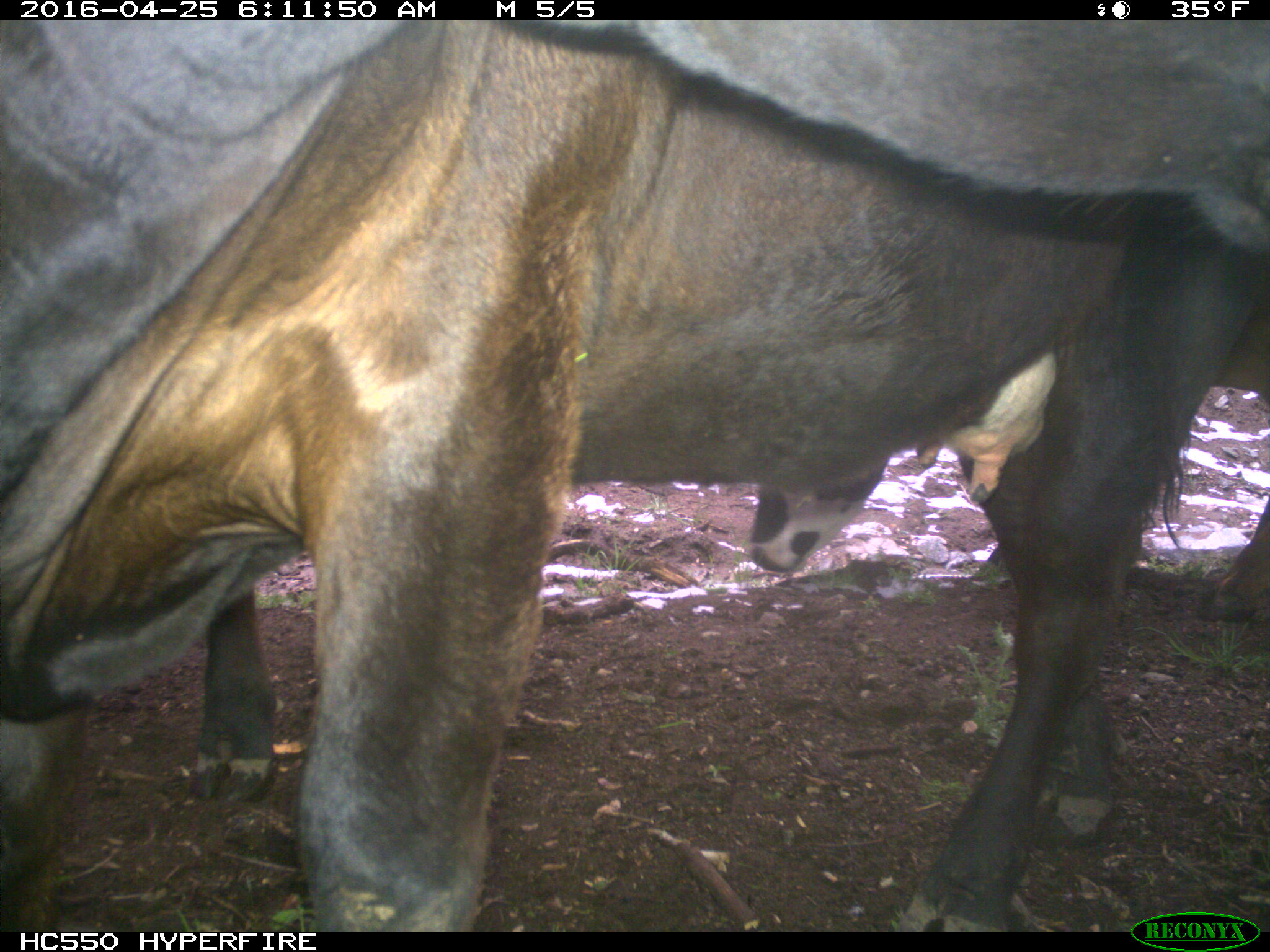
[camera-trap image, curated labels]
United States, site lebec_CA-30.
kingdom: Animalia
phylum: Chordata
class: Mammalia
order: Artiodactyla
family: Bovidae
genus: Bos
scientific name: Bos taurus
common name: domestic cow